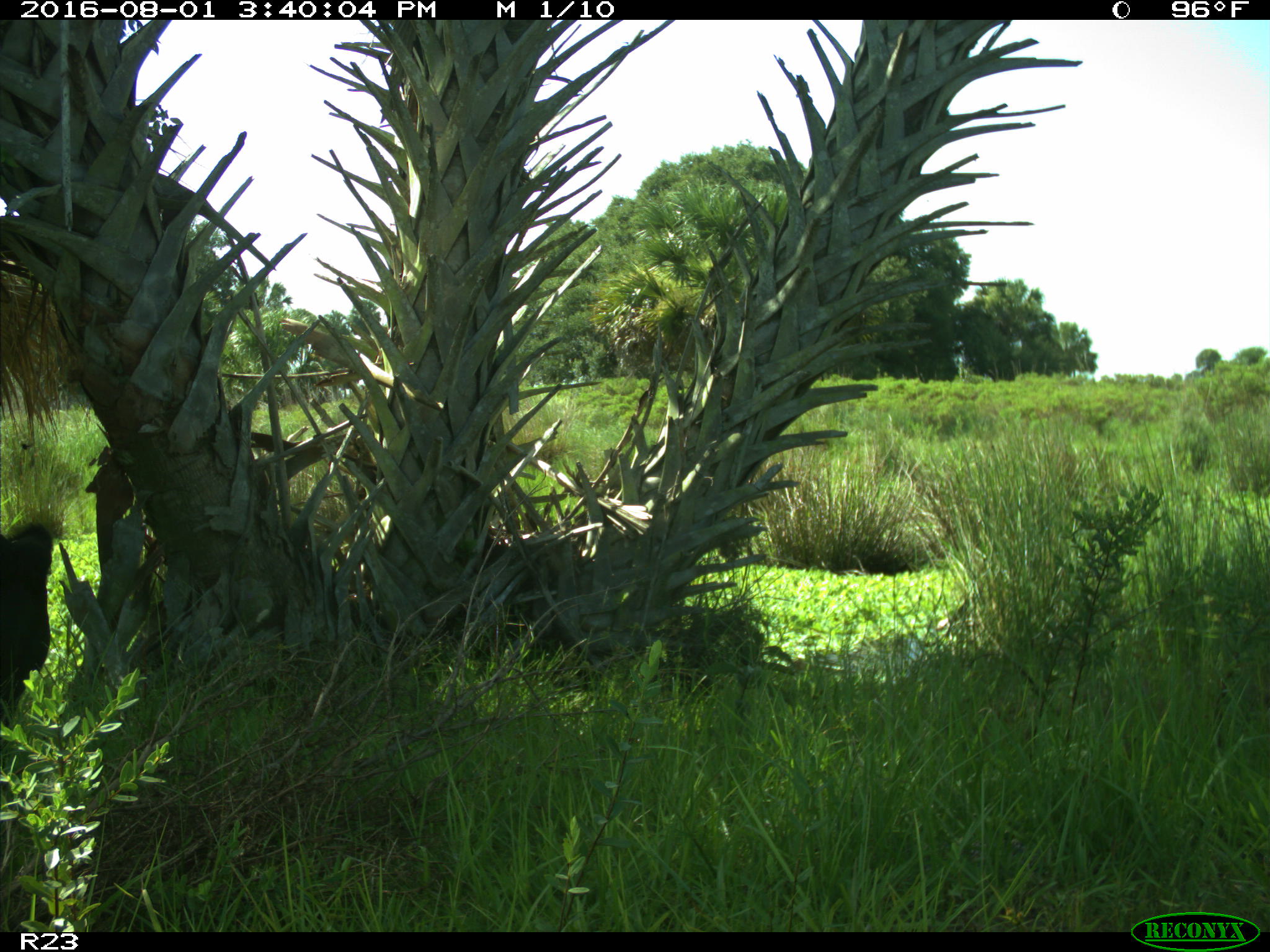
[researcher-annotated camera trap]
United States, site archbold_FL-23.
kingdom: Animalia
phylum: Chordata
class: Mammalia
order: Artiodactyla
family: Bovidae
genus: Bos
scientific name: Bos taurus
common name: domestic cow